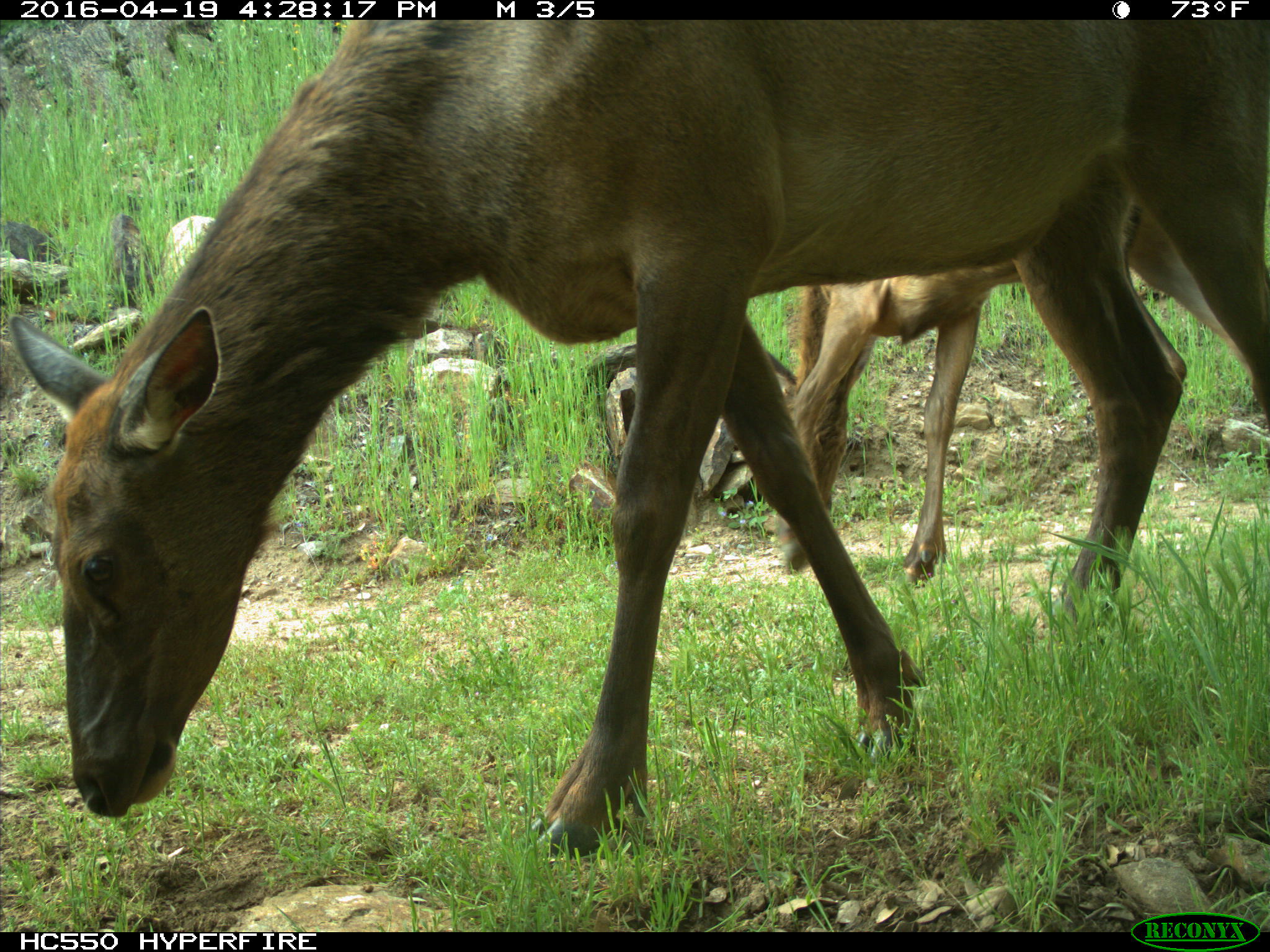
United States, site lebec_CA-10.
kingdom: Animalia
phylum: Chordata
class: Mammalia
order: Artiodactyla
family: Cervidae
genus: Cervus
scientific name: Cervus canadensis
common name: elk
Cervus canadensis (elk).